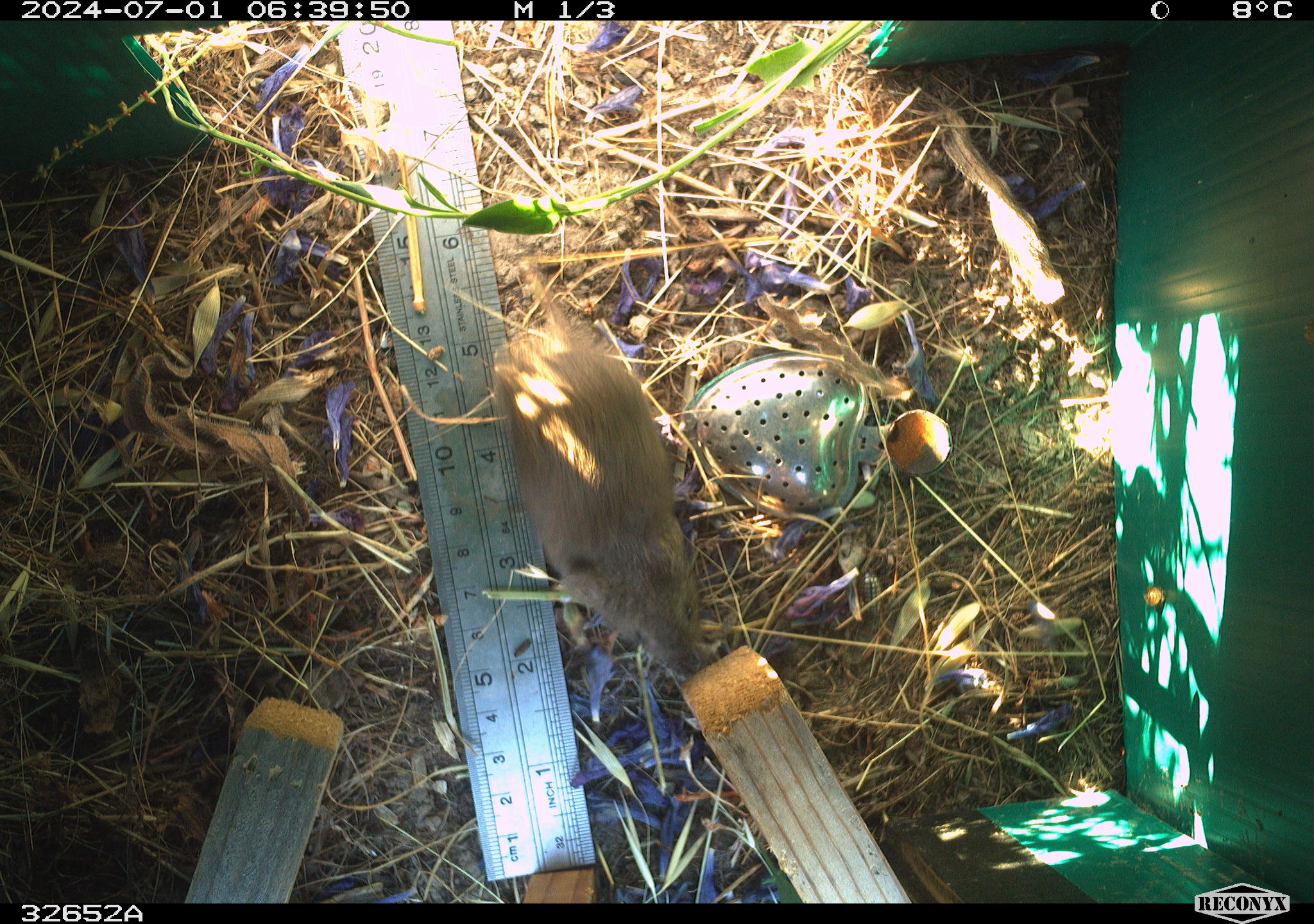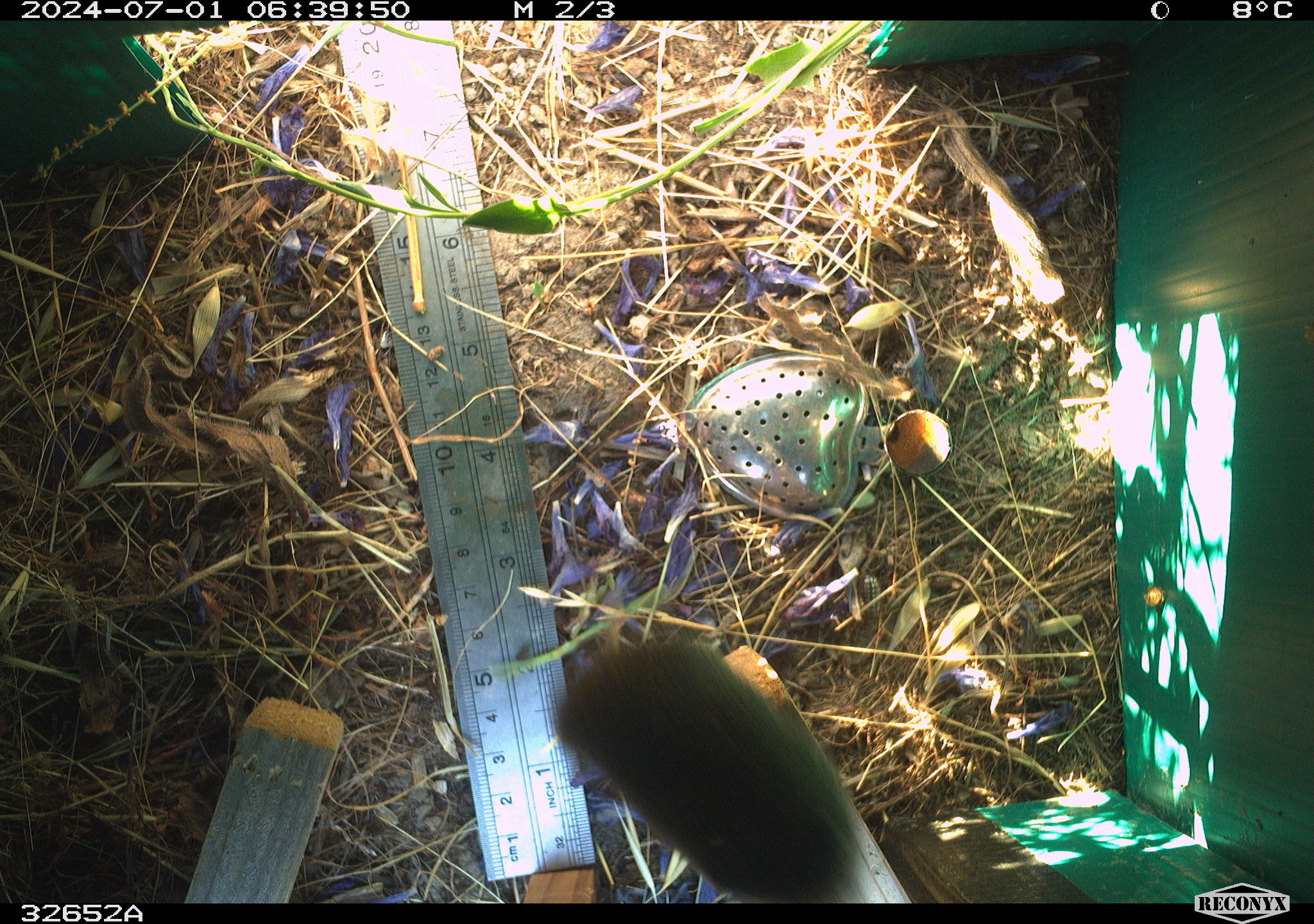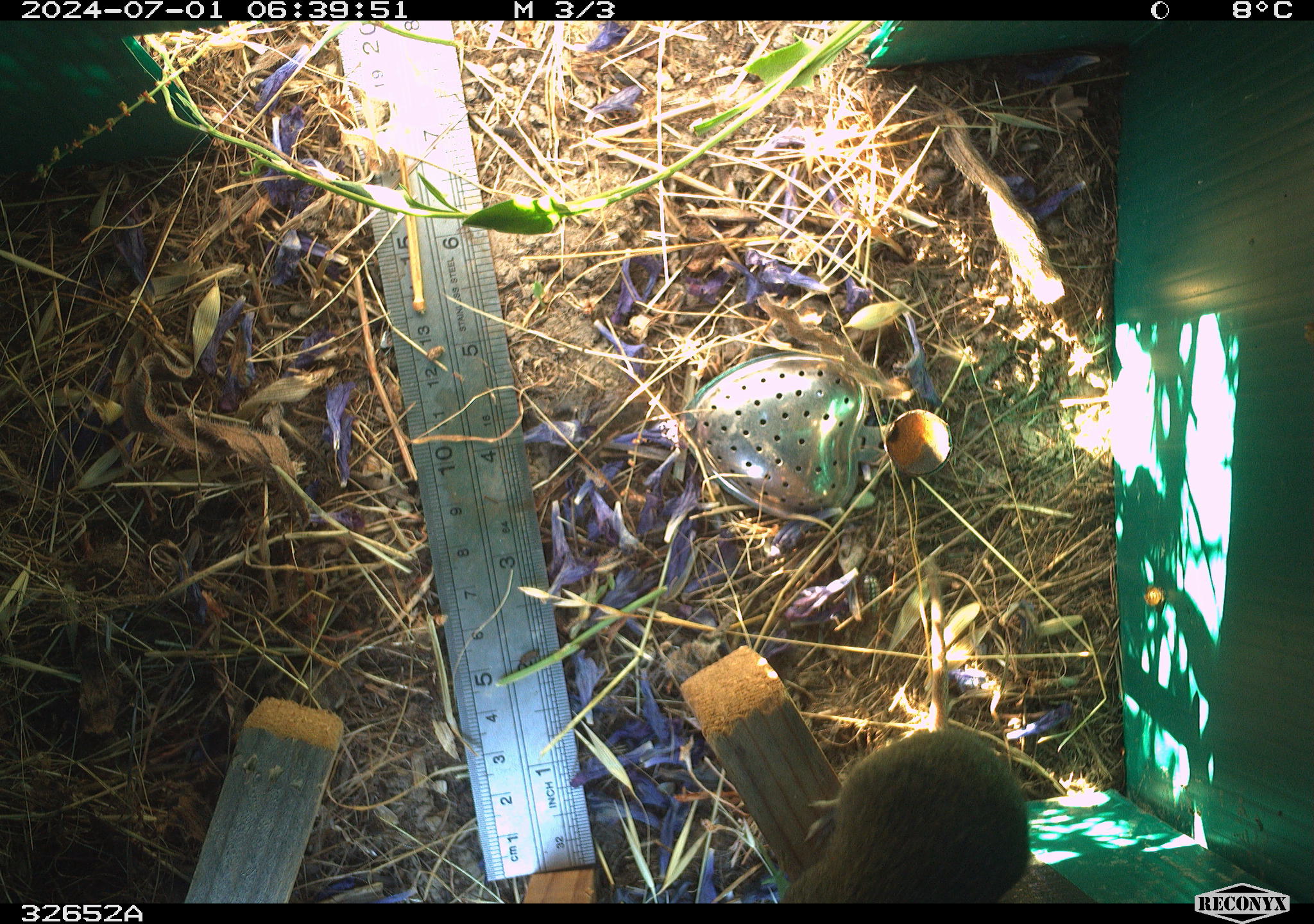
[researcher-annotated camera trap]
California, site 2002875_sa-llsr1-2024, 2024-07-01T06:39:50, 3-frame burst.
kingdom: Animalia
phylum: Chordata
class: Mammalia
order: Rodentia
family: Cricetidae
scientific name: Arvicolinae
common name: voles, lemmings, and muskrats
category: arvicolinae subfamily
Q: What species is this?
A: Arvicolinae subfamily (voles, lemmings, and muskrats) (Arvicolinae).